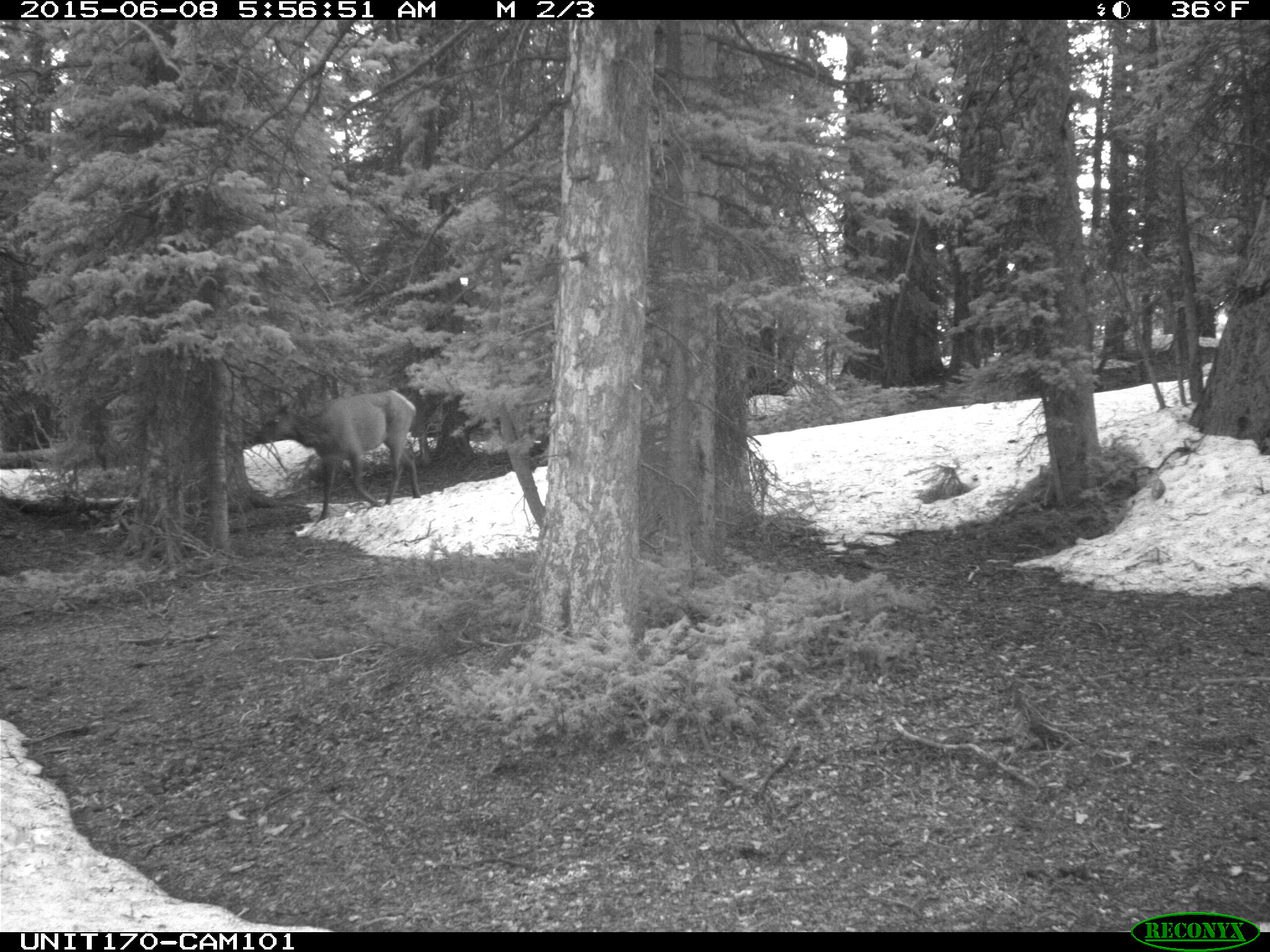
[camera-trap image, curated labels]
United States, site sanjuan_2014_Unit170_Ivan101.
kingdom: Animalia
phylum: Chordata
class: Mammalia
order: Artiodactyla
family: Cervidae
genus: Cervus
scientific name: Cervus elaphus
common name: red deer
Cervus elaphus (red deer).